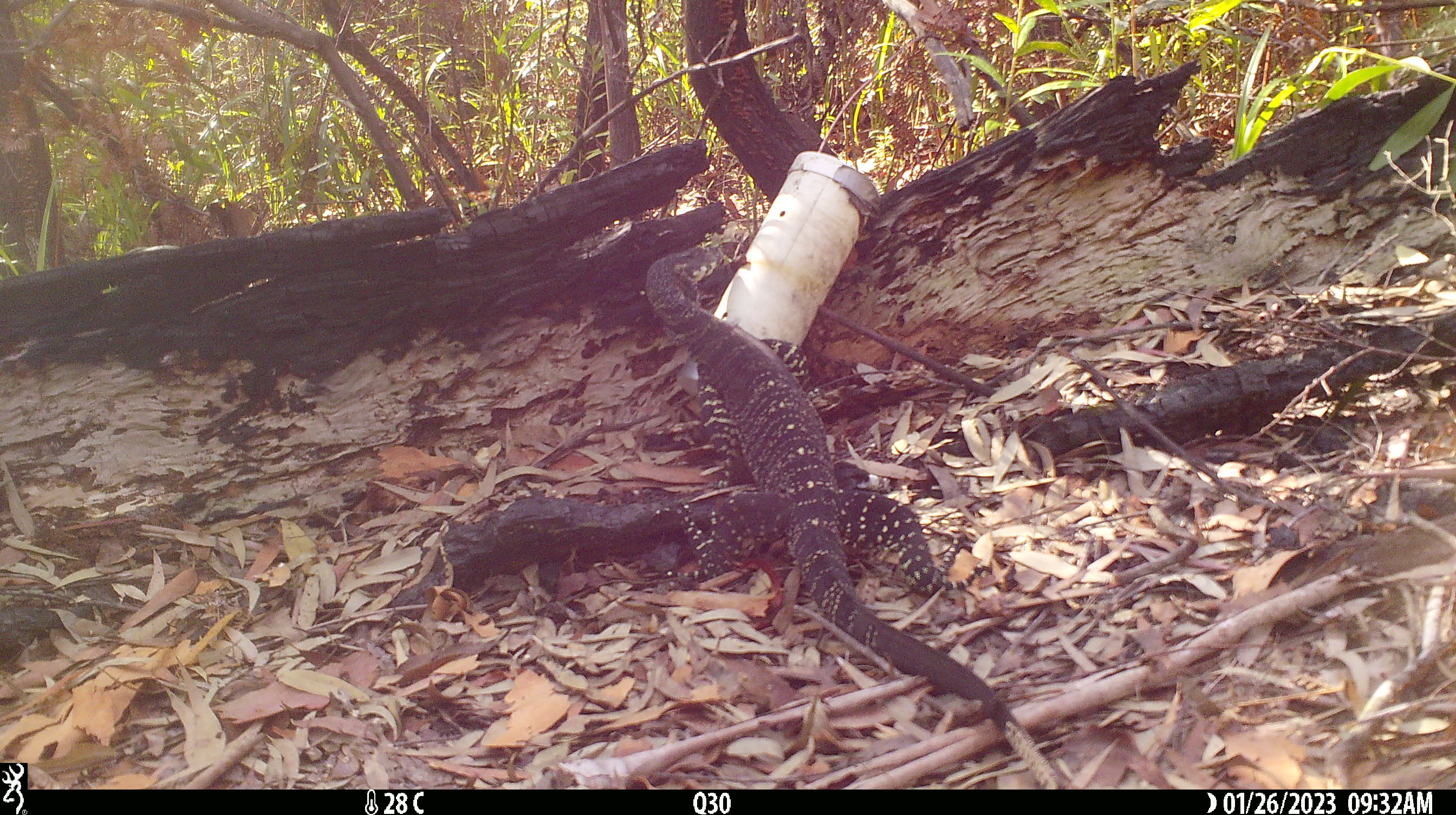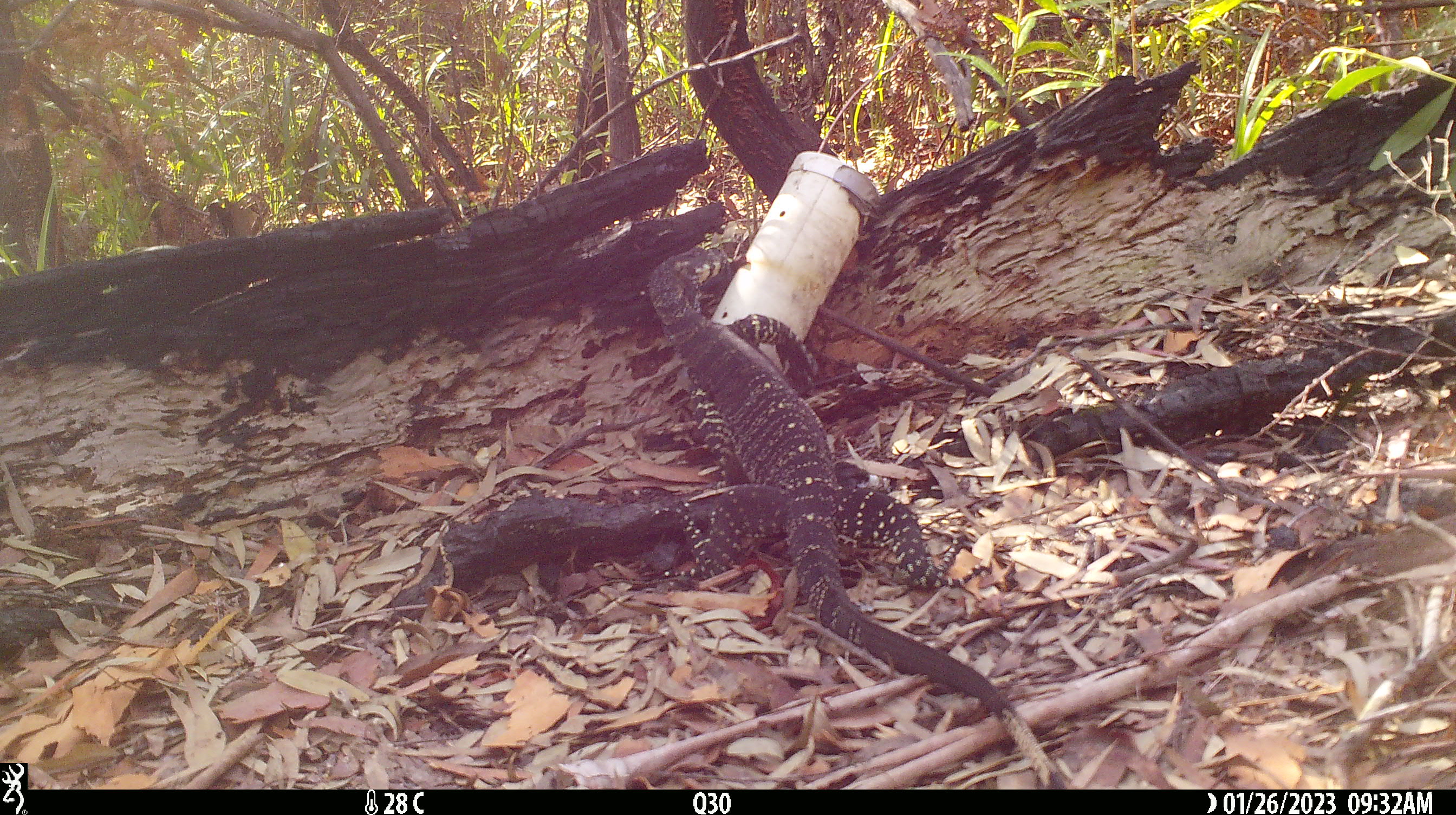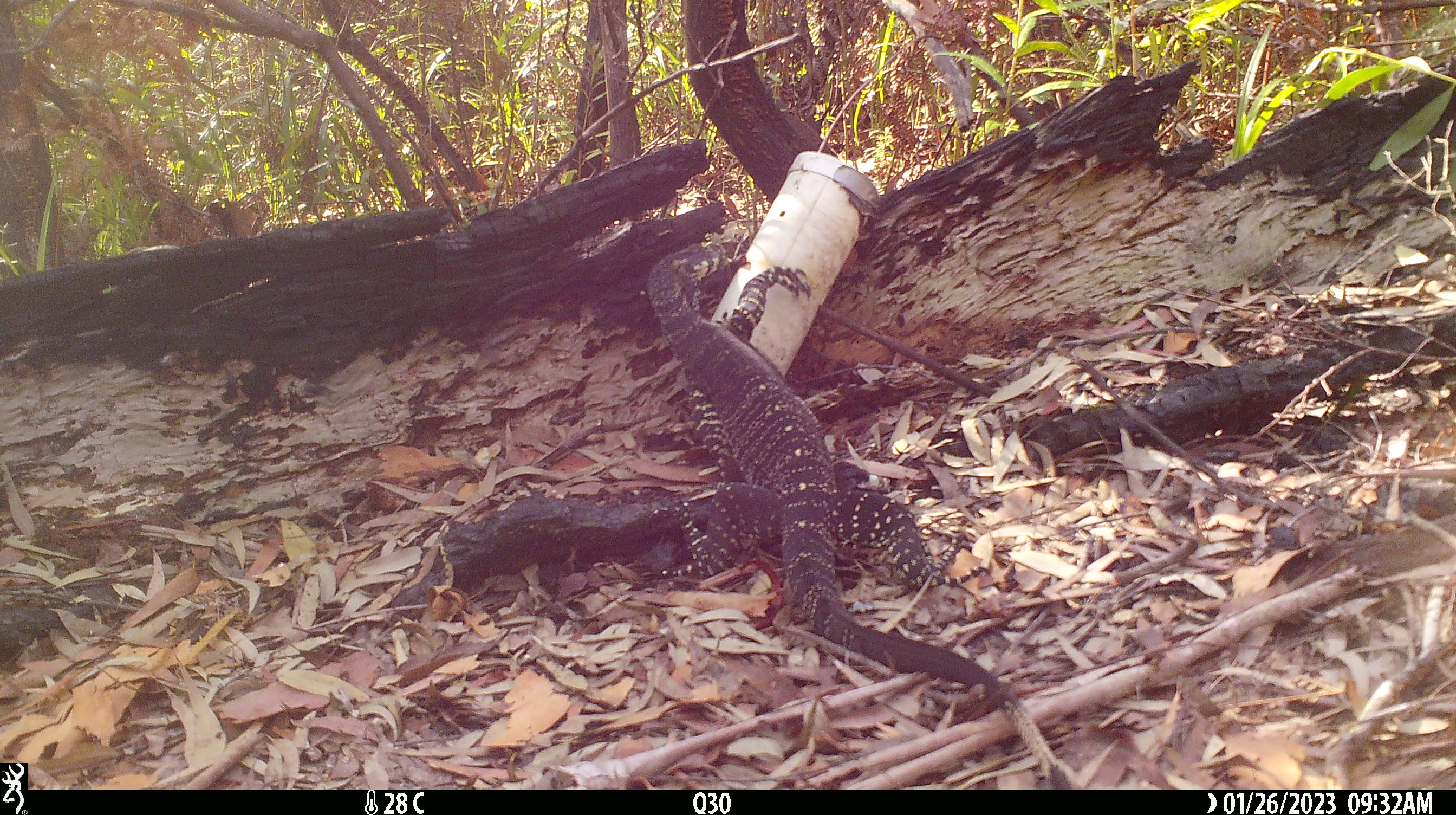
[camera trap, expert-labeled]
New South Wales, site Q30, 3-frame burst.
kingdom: Animalia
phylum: Chordata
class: Reptilia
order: Squamata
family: Varanidae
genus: Varanus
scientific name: Varanus varius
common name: lace monitor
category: goanna